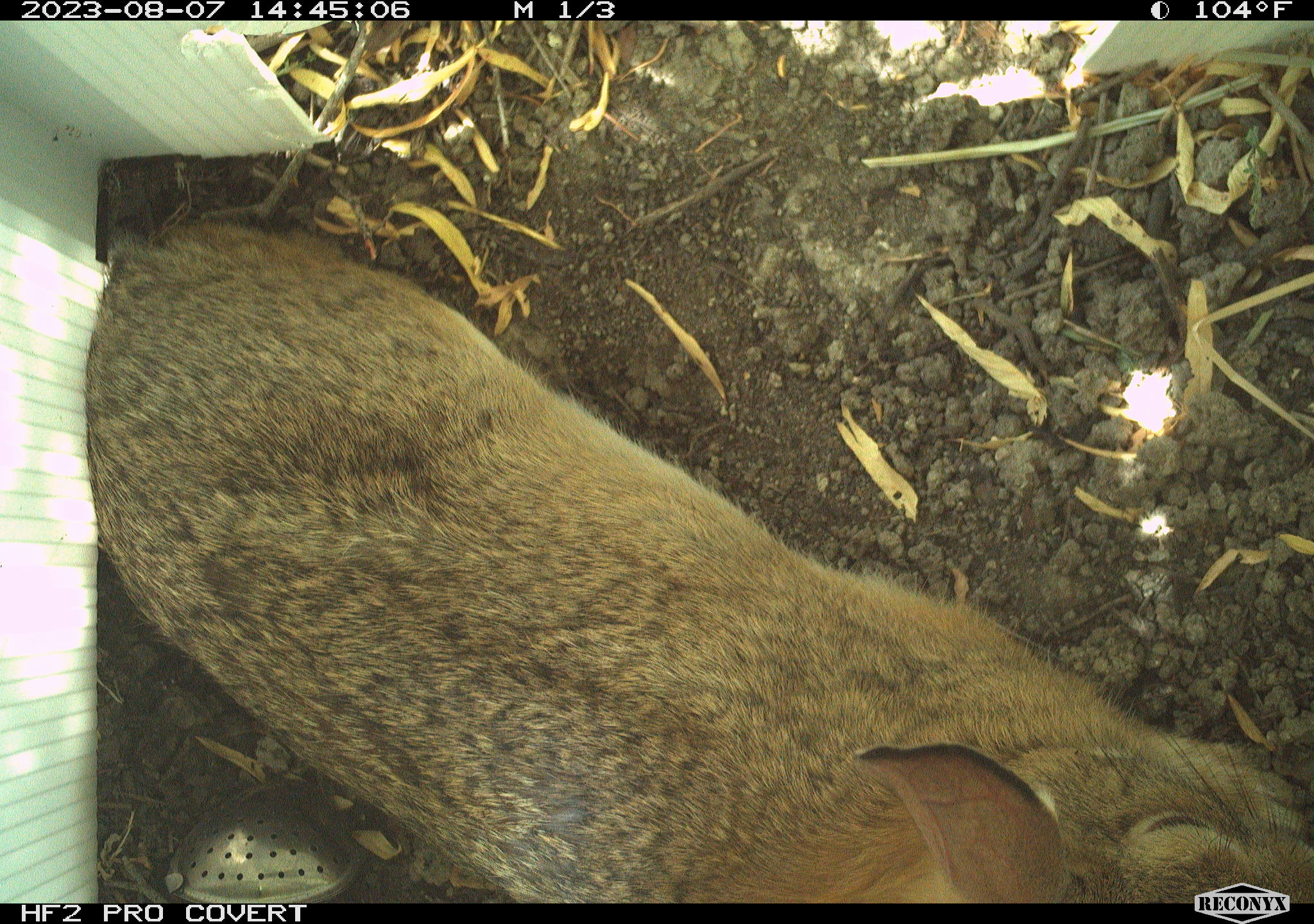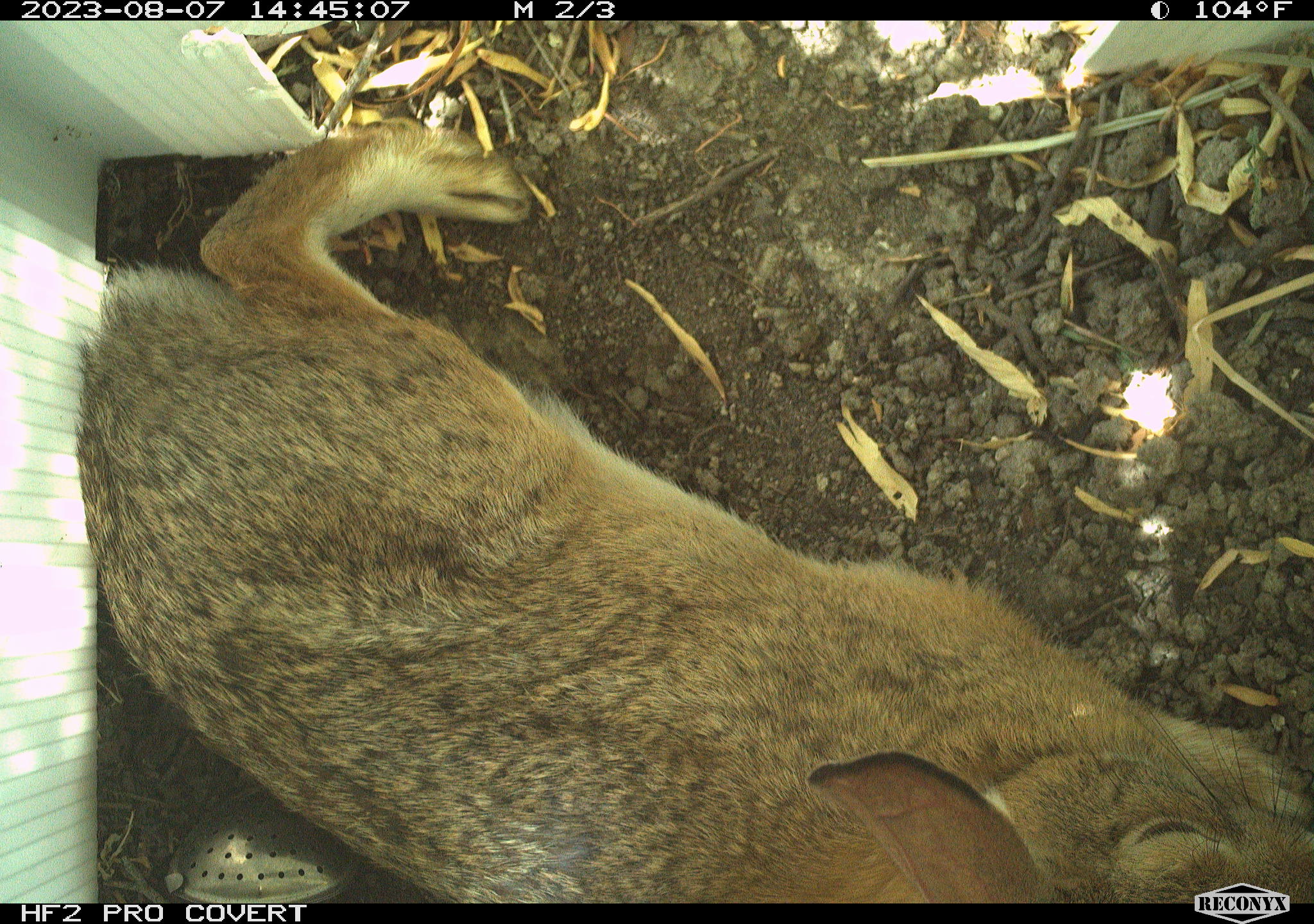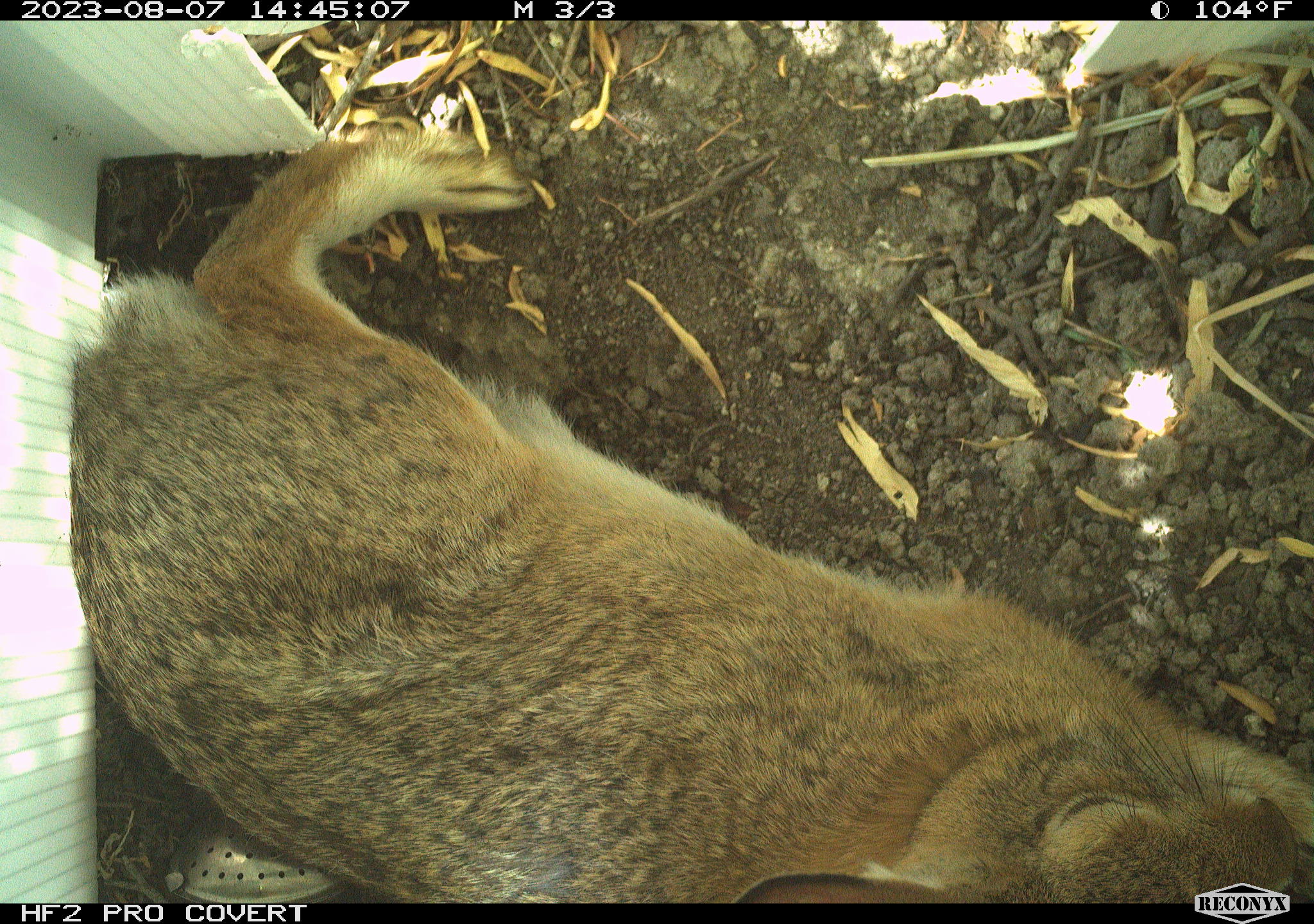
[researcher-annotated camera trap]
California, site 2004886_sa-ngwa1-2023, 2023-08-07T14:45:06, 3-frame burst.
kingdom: Animalia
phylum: Chordata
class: Mammalia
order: Lagomorpha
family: Leporidae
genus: Sylvilagus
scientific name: Sylvilagus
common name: cottontail rabbits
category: sylvilagus species